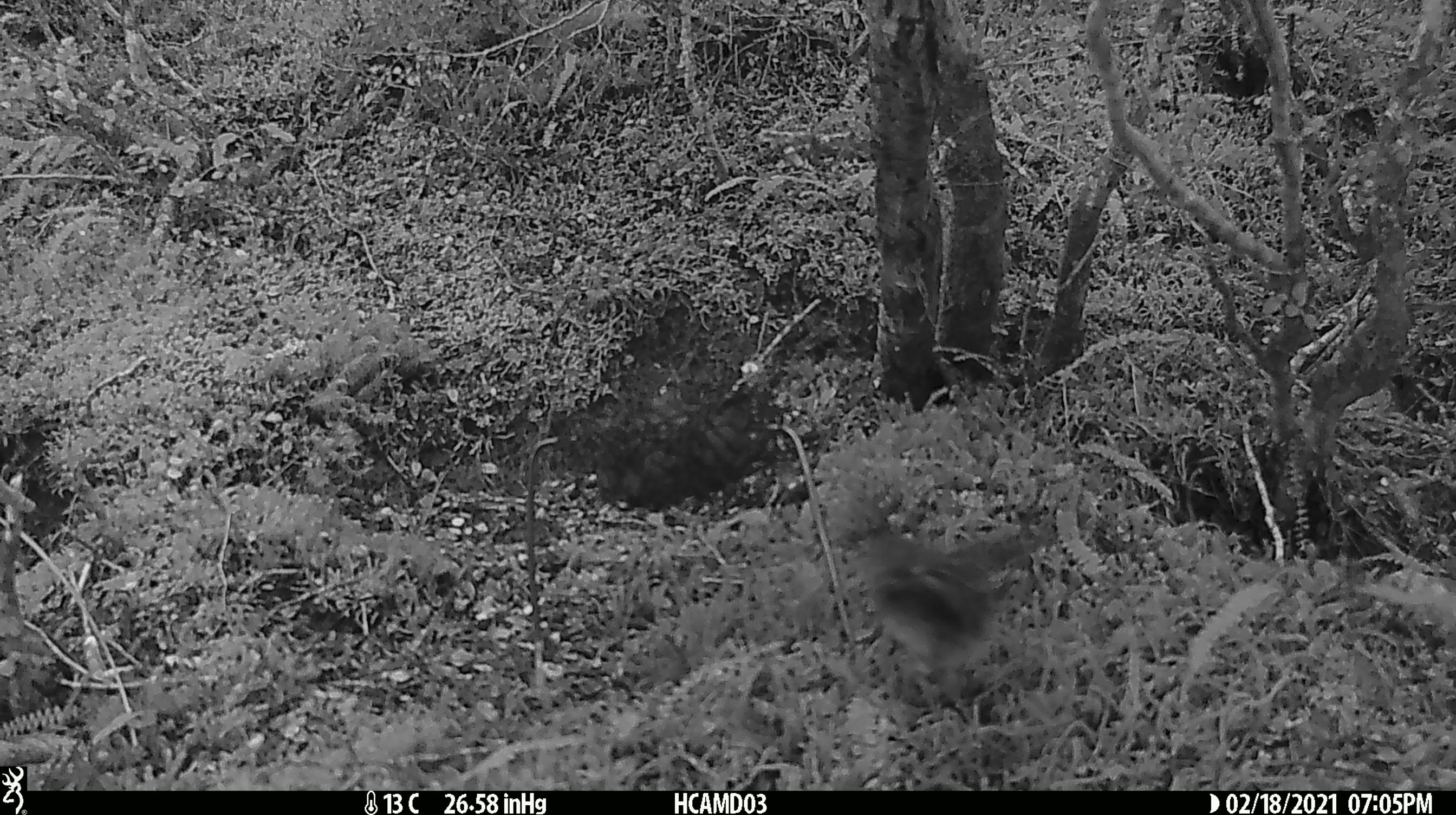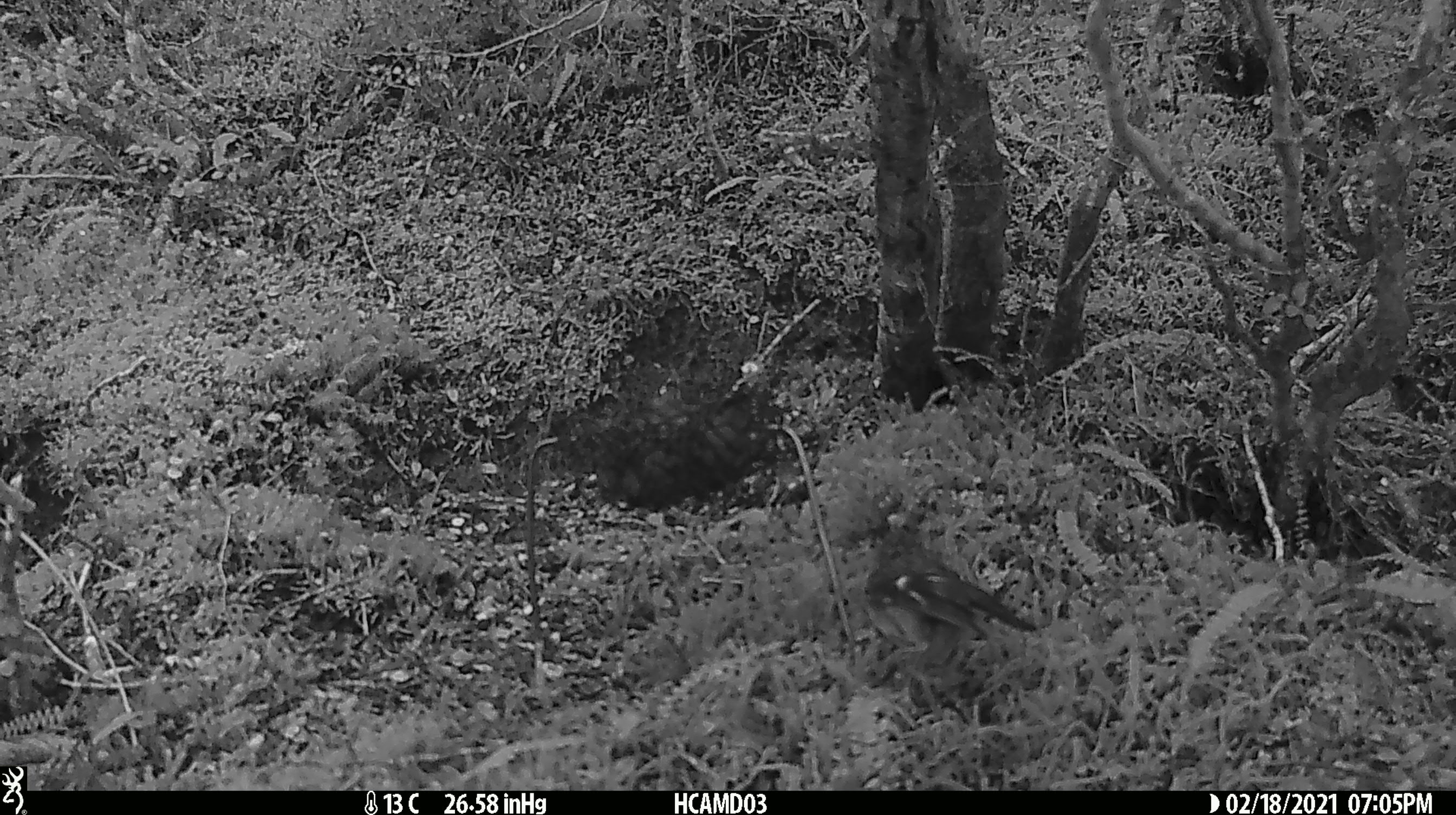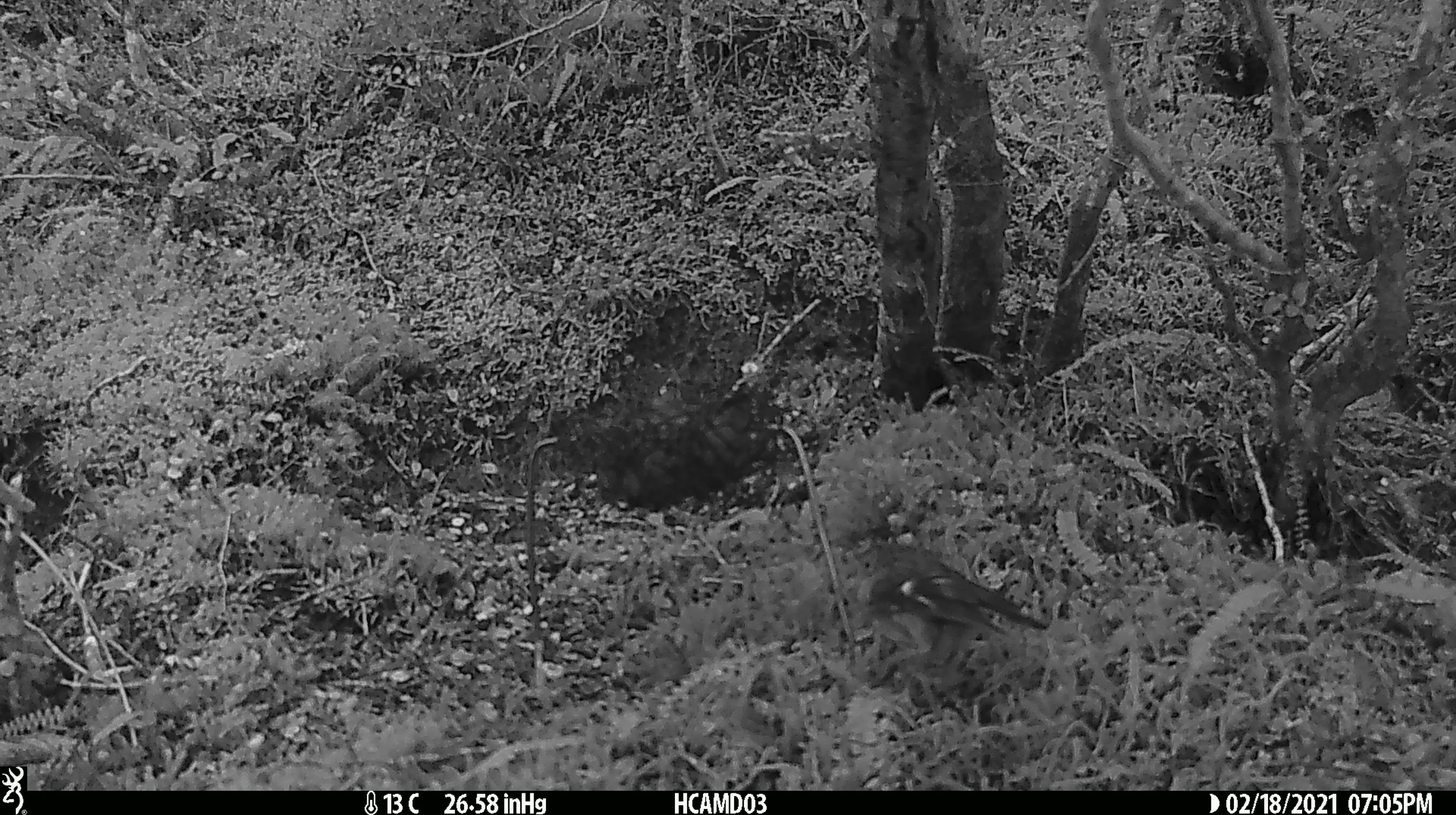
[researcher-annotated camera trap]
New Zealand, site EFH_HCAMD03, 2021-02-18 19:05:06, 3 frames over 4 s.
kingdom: Animalia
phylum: Chordata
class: Aves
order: Passeriformes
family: Petroicidae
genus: Petroica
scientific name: Petroica macrocephala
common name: tomtit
Tomtit (Petroica macrocephala).